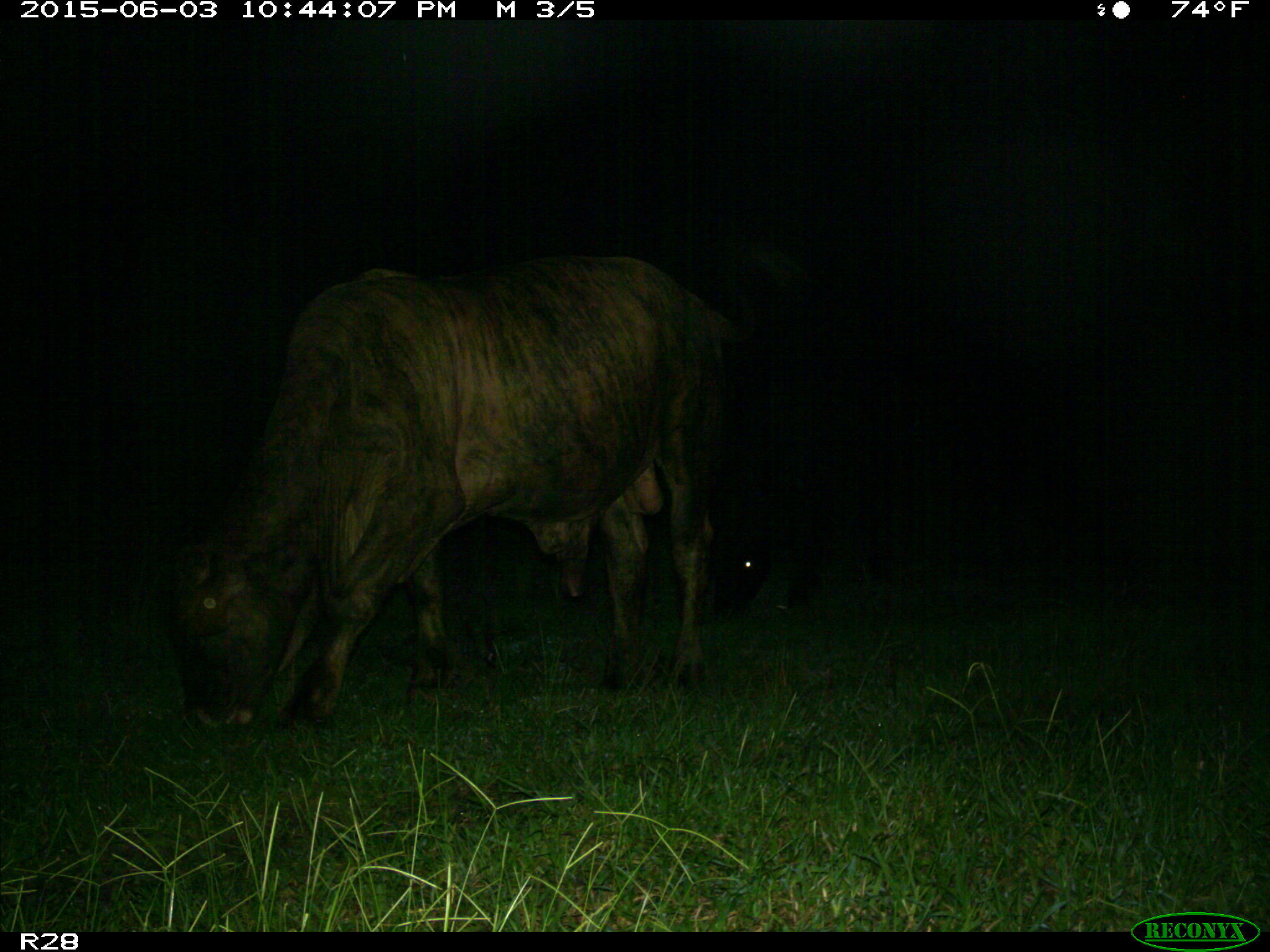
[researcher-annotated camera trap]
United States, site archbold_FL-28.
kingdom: Animalia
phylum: Chordata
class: Mammalia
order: Artiodactyla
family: Bovidae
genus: Bos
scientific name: Bos taurus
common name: domestic cow